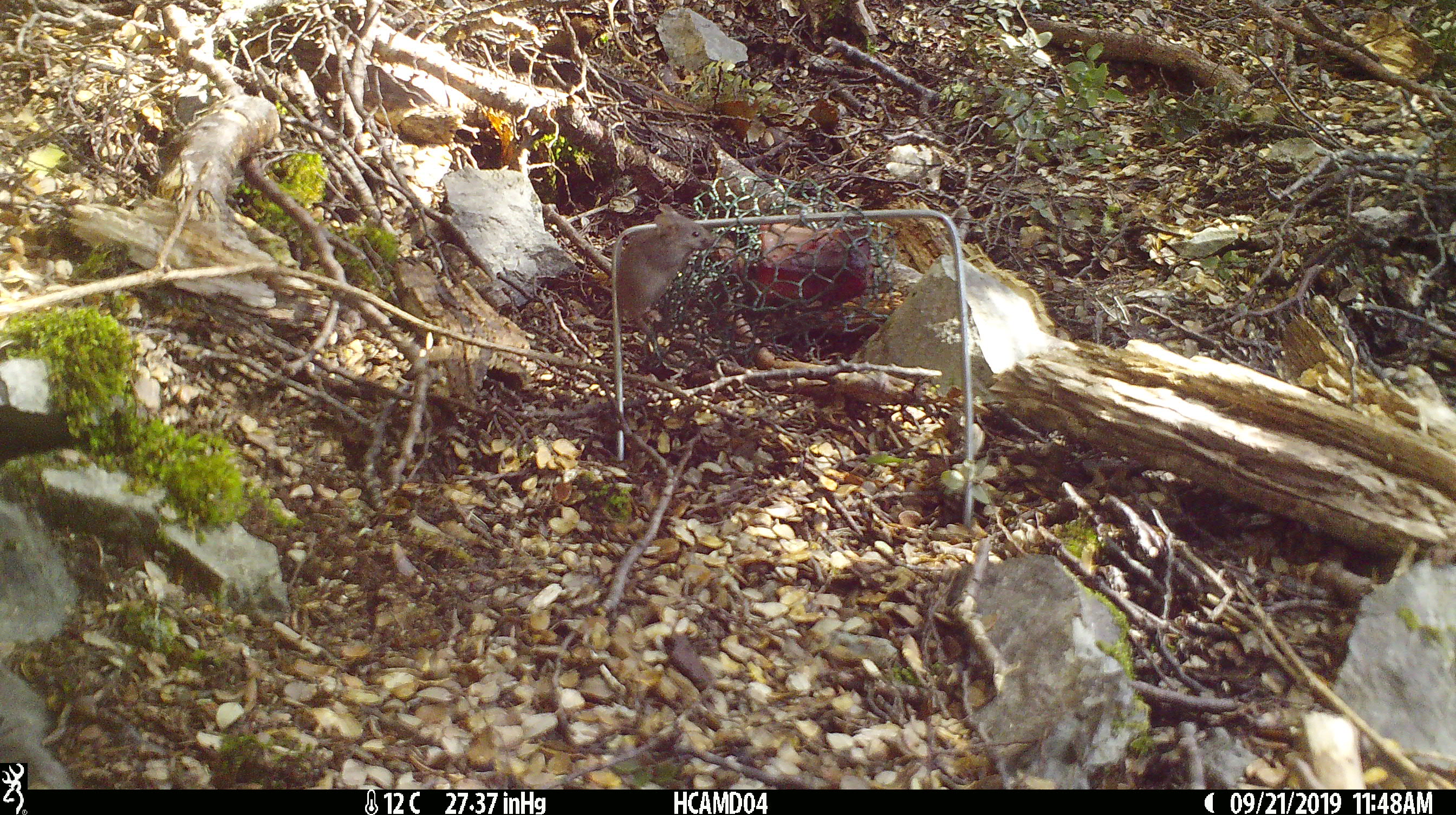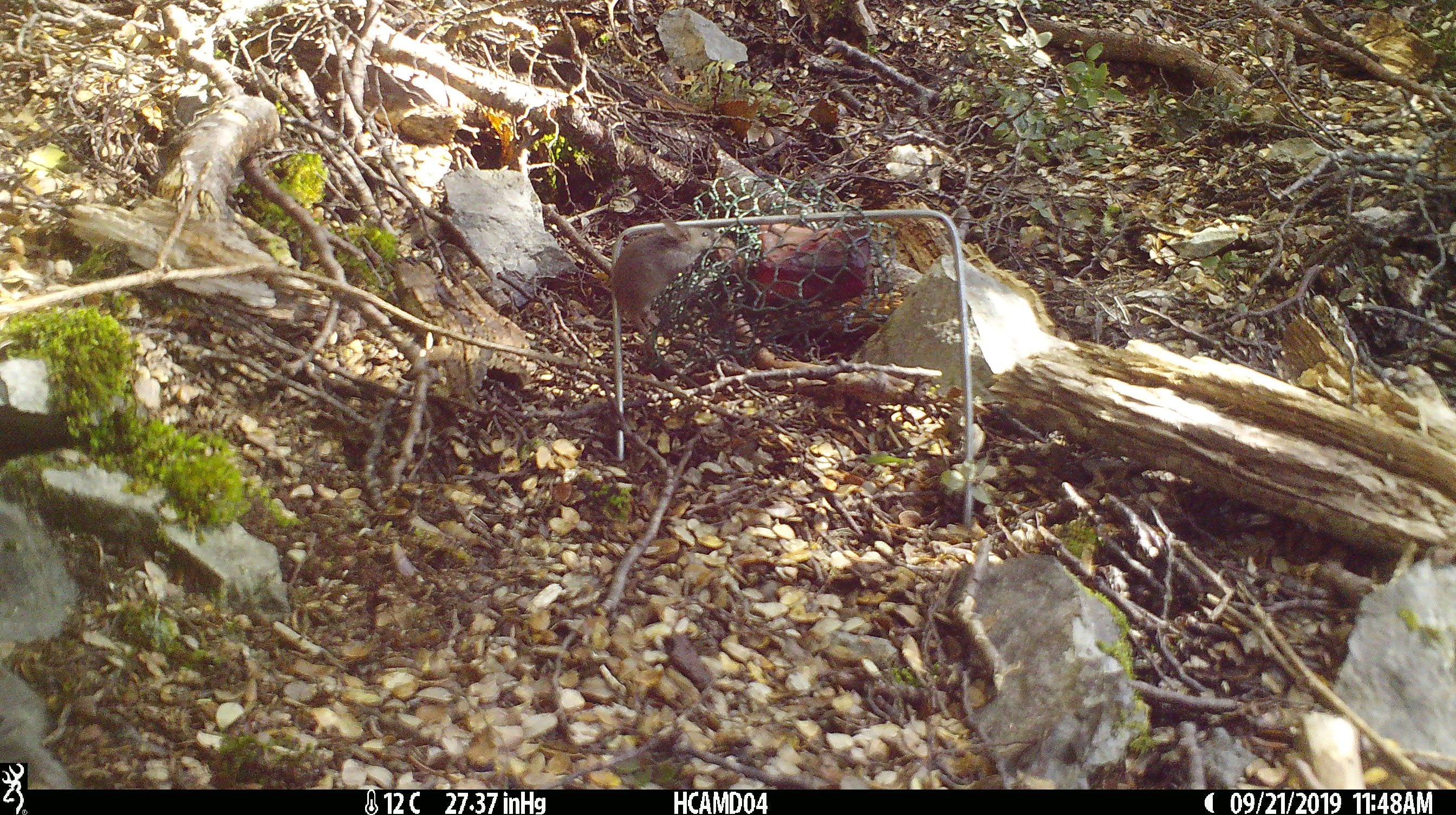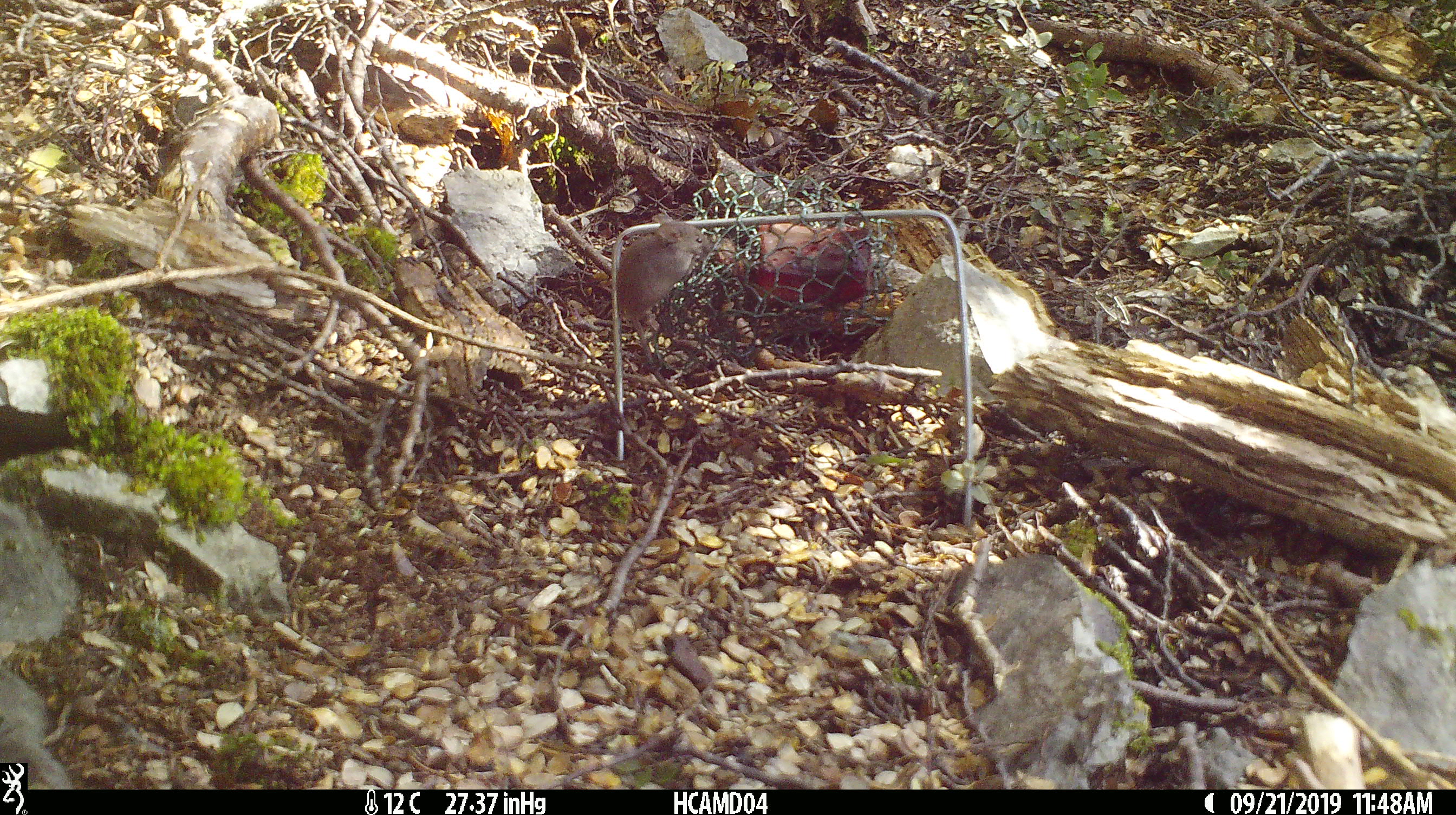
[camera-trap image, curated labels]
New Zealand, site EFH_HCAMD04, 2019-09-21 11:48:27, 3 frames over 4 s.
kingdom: Animalia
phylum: Chordata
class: Mammalia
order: Rodentia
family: Muridae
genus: Mus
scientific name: Mus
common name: mouse